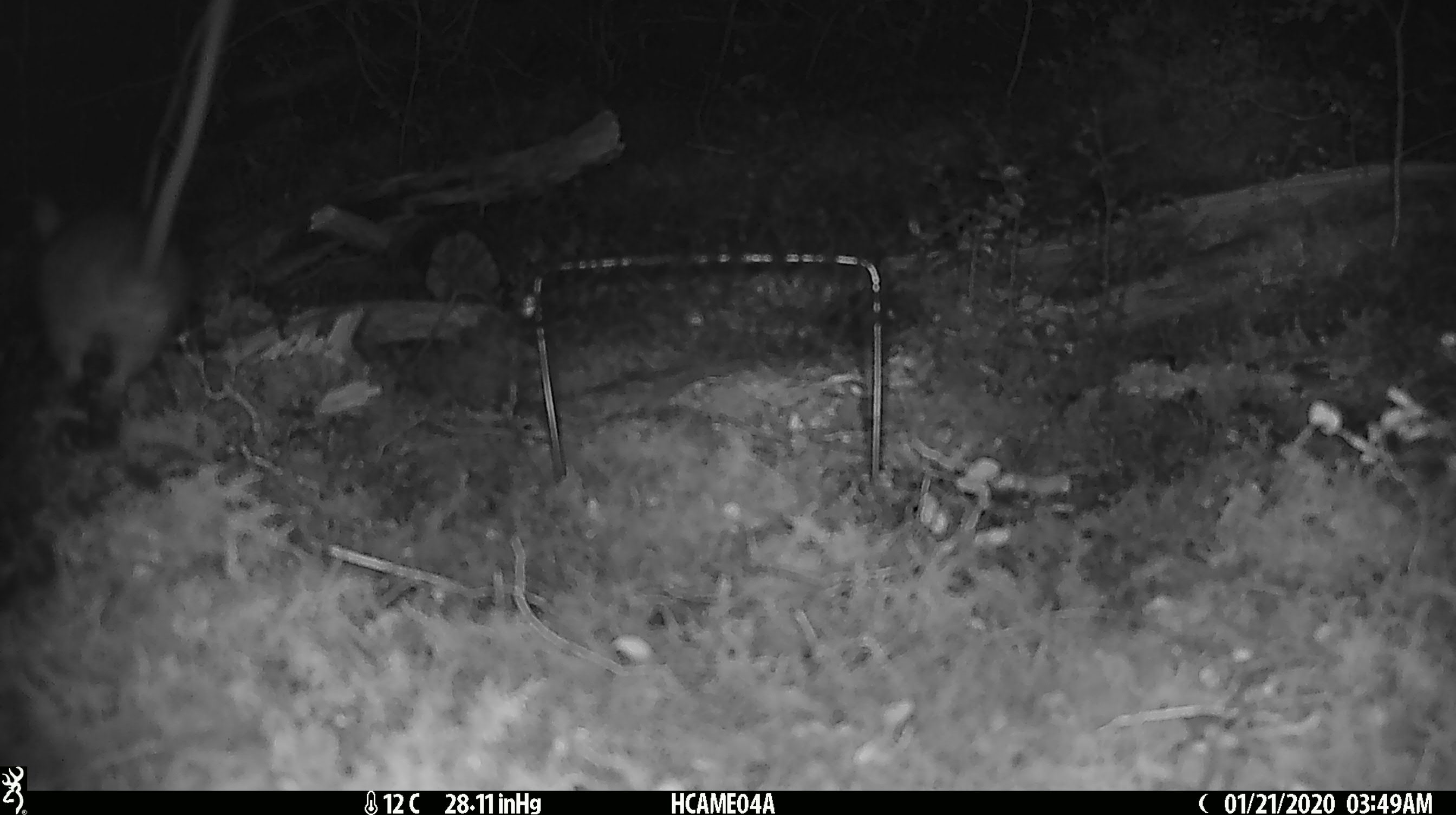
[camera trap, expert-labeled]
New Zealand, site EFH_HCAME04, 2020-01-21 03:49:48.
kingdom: Animalia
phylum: Chordata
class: Mammalia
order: Rodentia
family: Muridae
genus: Rattus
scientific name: Rattus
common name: rat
Rat (Rattus).